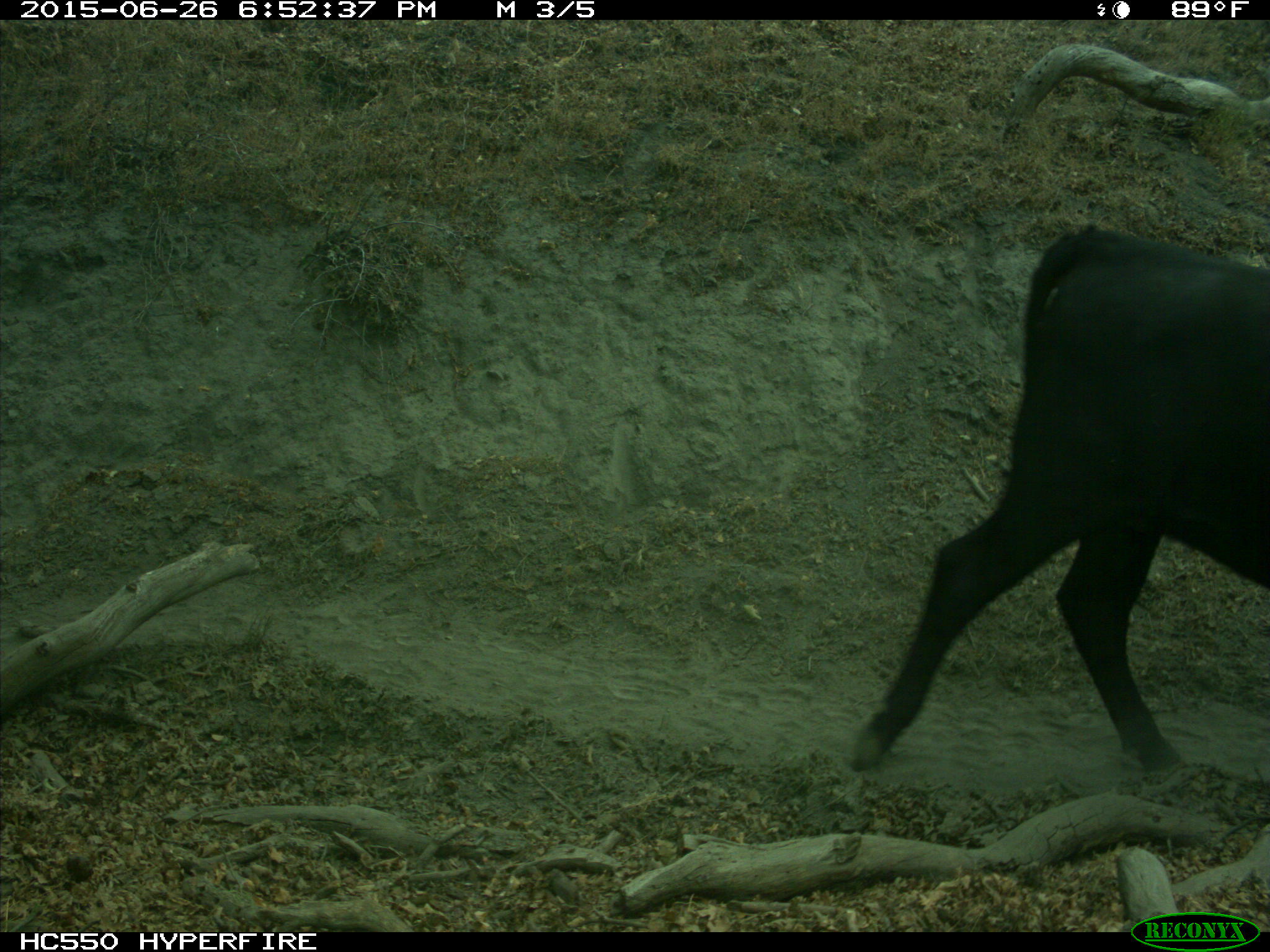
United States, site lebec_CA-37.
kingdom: Animalia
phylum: Chordata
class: Mammalia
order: Artiodactyla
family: Bovidae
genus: Bos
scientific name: Bos taurus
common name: domestic cow